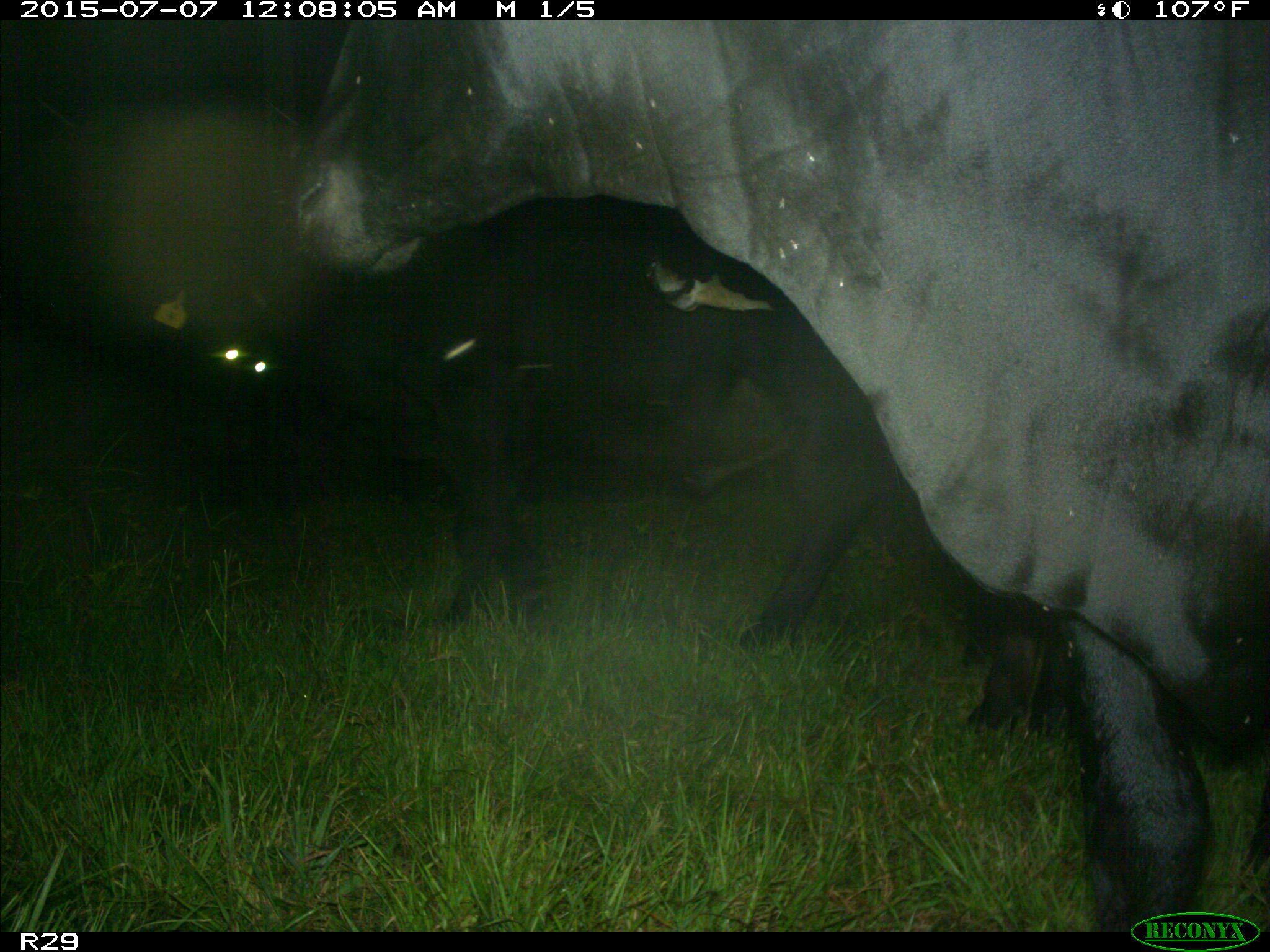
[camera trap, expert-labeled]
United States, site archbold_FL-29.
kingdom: Animalia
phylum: Chordata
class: Mammalia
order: Artiodactyla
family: Bovidae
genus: Bos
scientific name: Bos taurus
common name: domestic cow